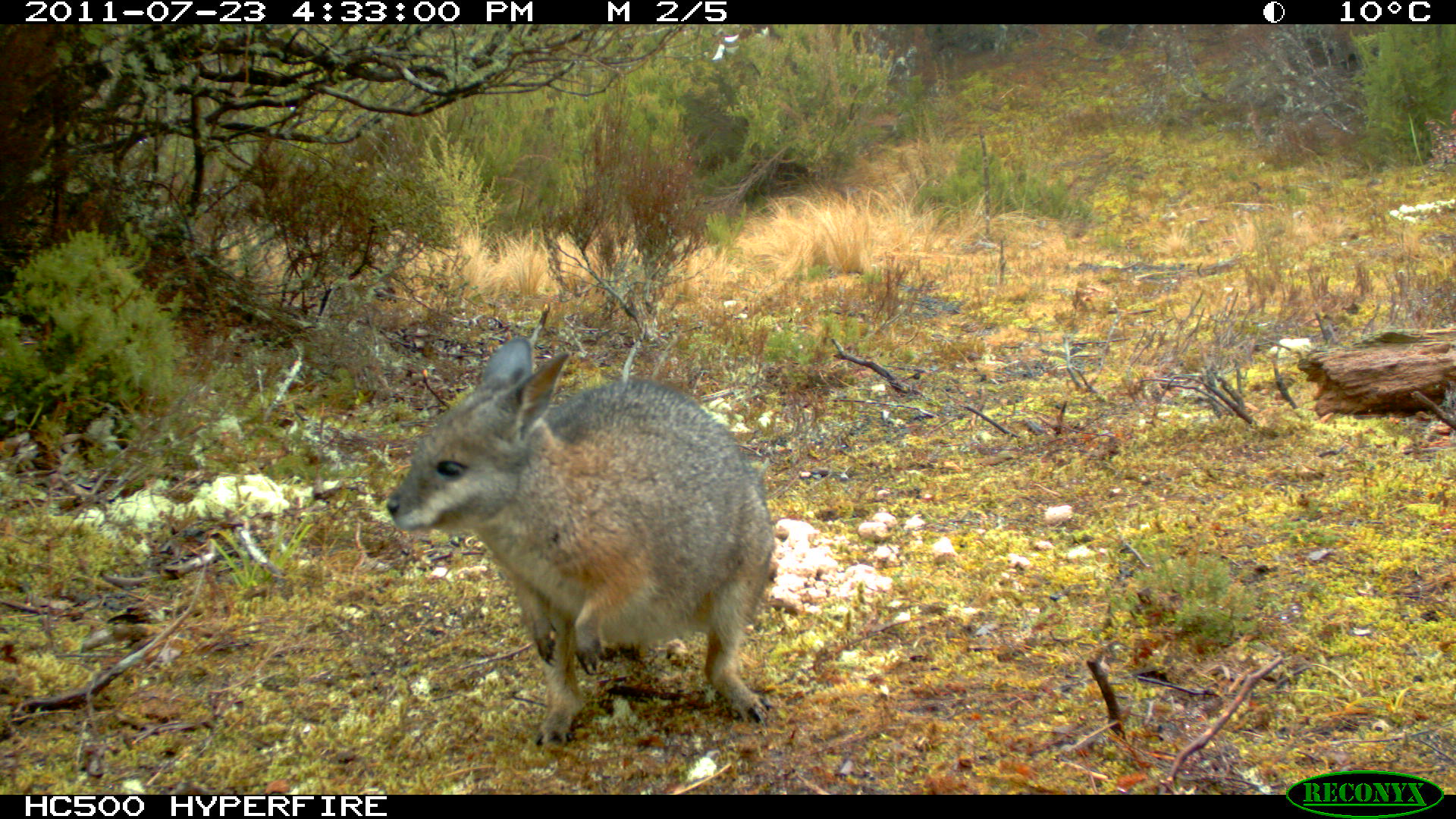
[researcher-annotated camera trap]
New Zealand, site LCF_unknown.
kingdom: Animalia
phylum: Chordata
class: Mammalia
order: Diprotodontia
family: Macropodidae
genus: Notamacropus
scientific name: Notamacropus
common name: wallaby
Wallaby (Notamacropus).